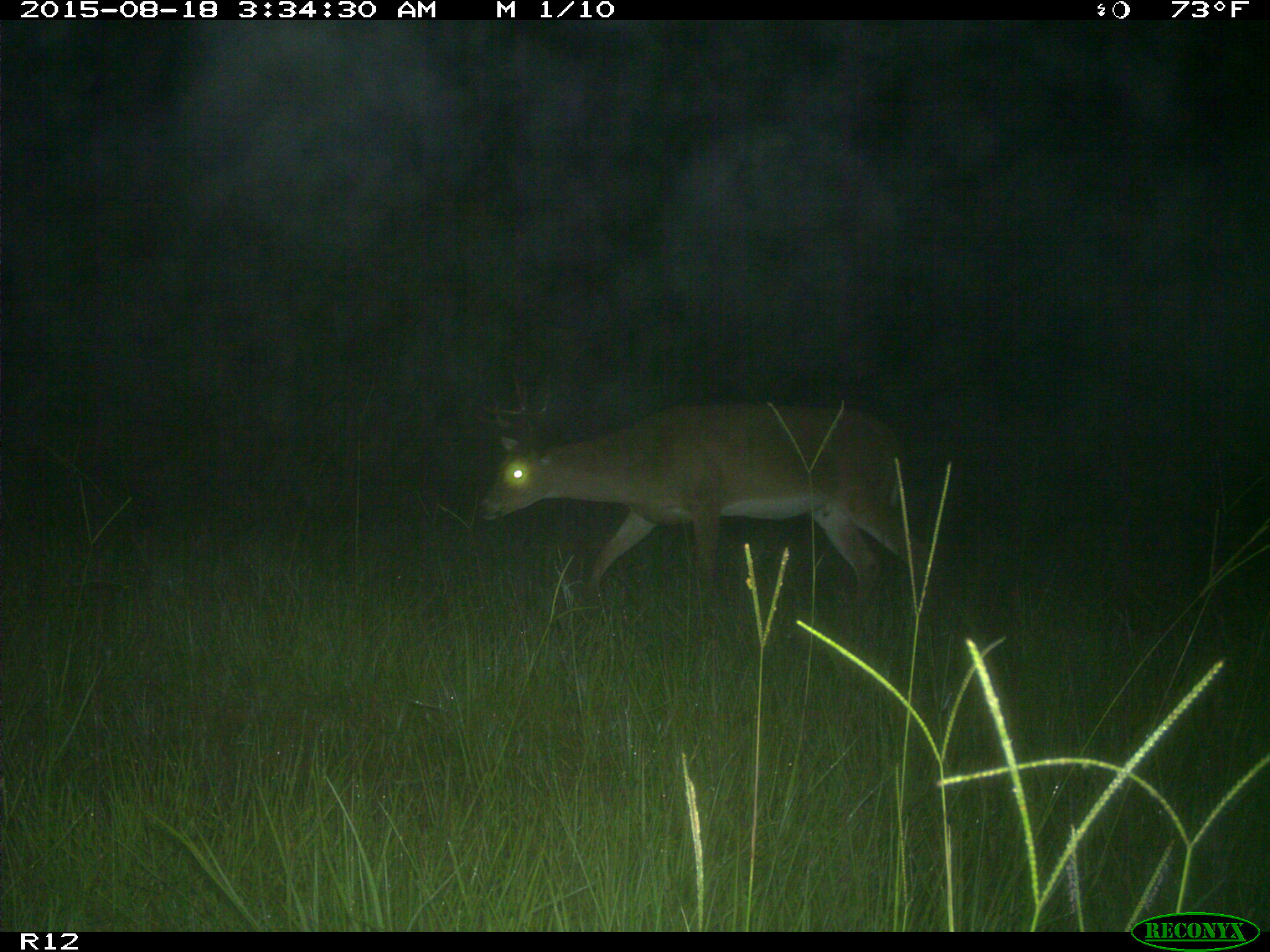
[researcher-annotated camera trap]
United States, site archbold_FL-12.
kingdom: Animalia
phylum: Chordata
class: Mammalia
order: Artiodactyla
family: Cervidae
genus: Odocoileus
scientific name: Odocoileus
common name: deer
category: unidentified deer